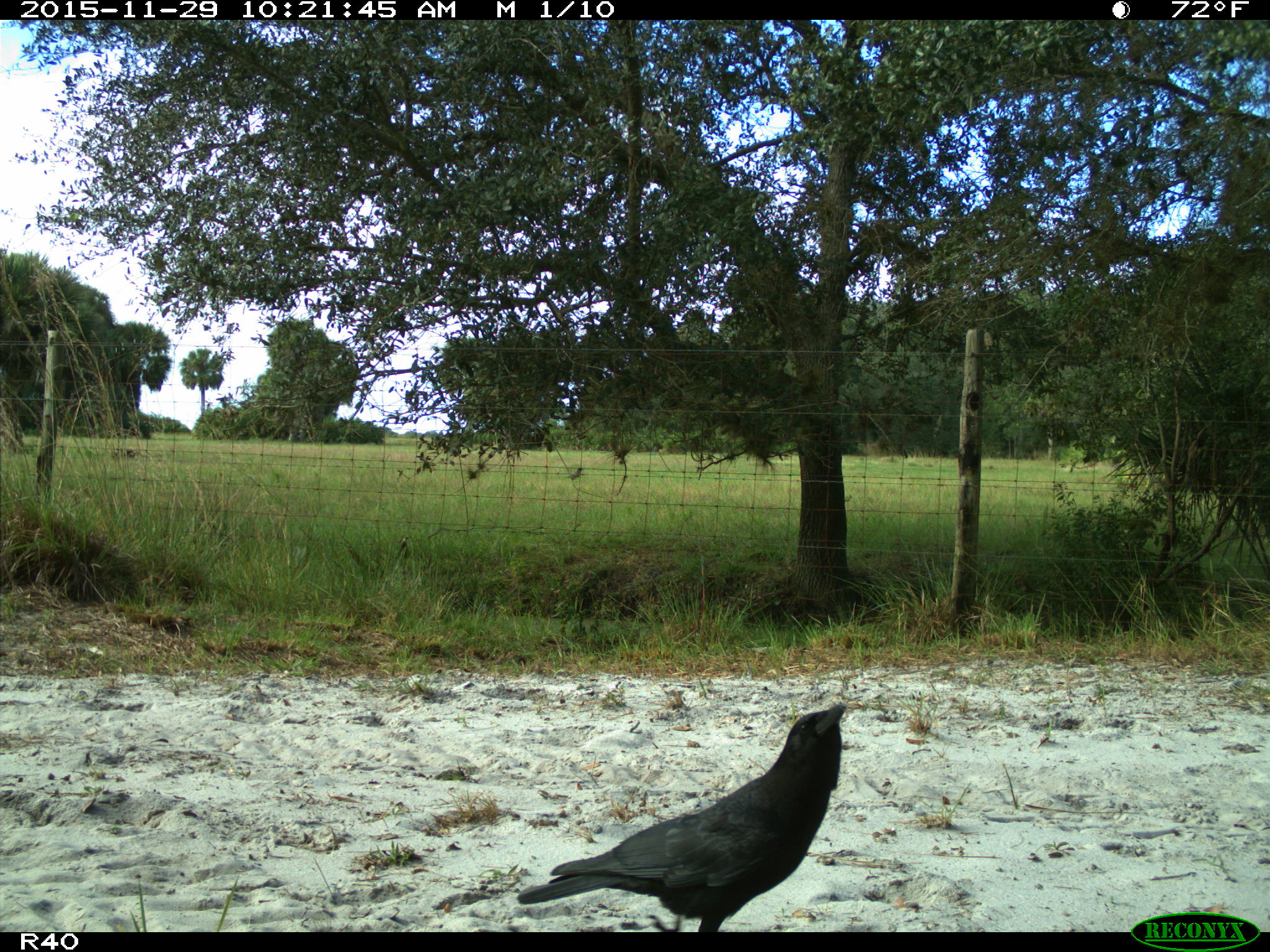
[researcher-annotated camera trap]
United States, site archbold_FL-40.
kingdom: Animalia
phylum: Chordata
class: Aves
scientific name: Aves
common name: birds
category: unidentified bird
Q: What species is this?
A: Unidentified bird (birds) (Aves).